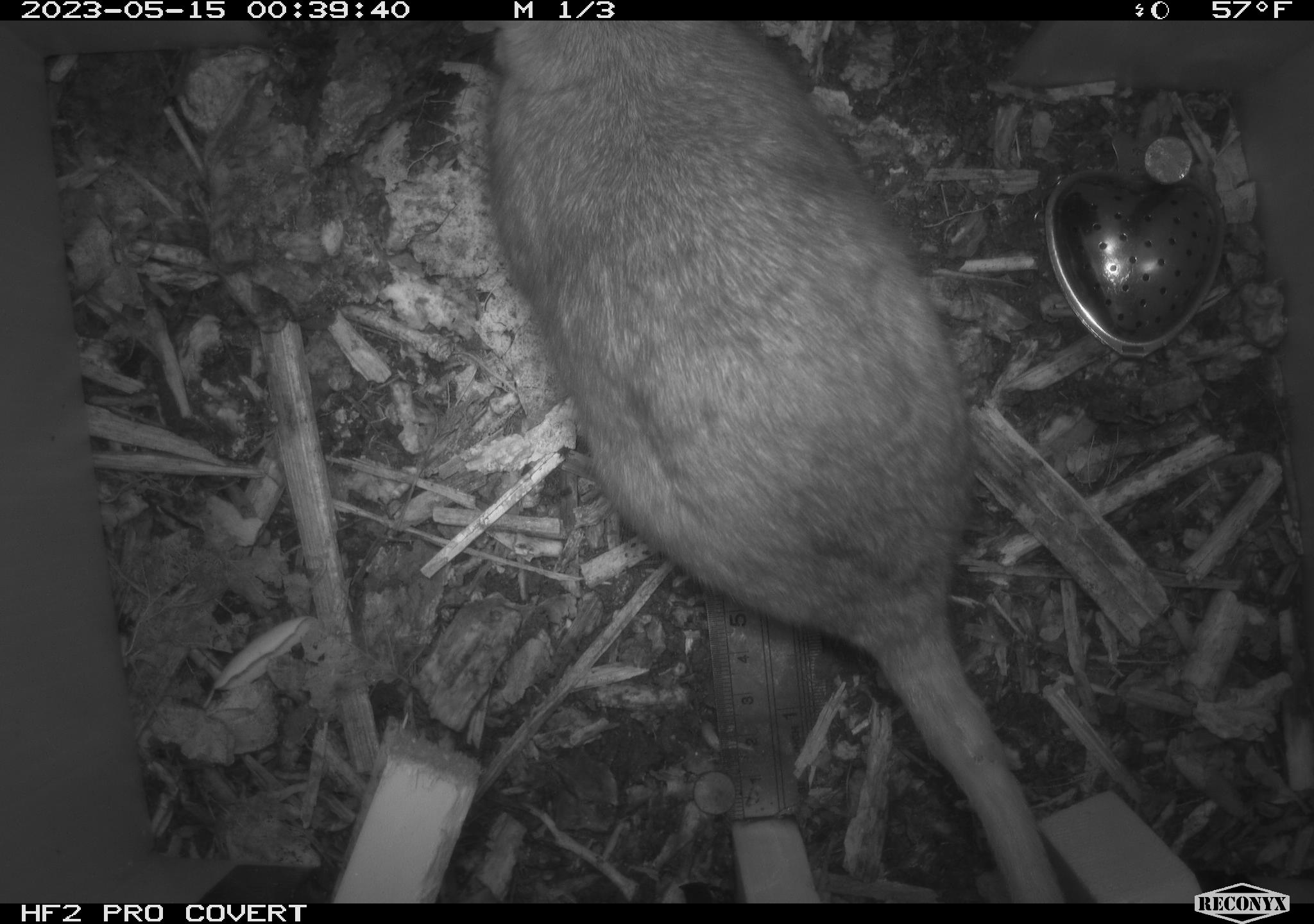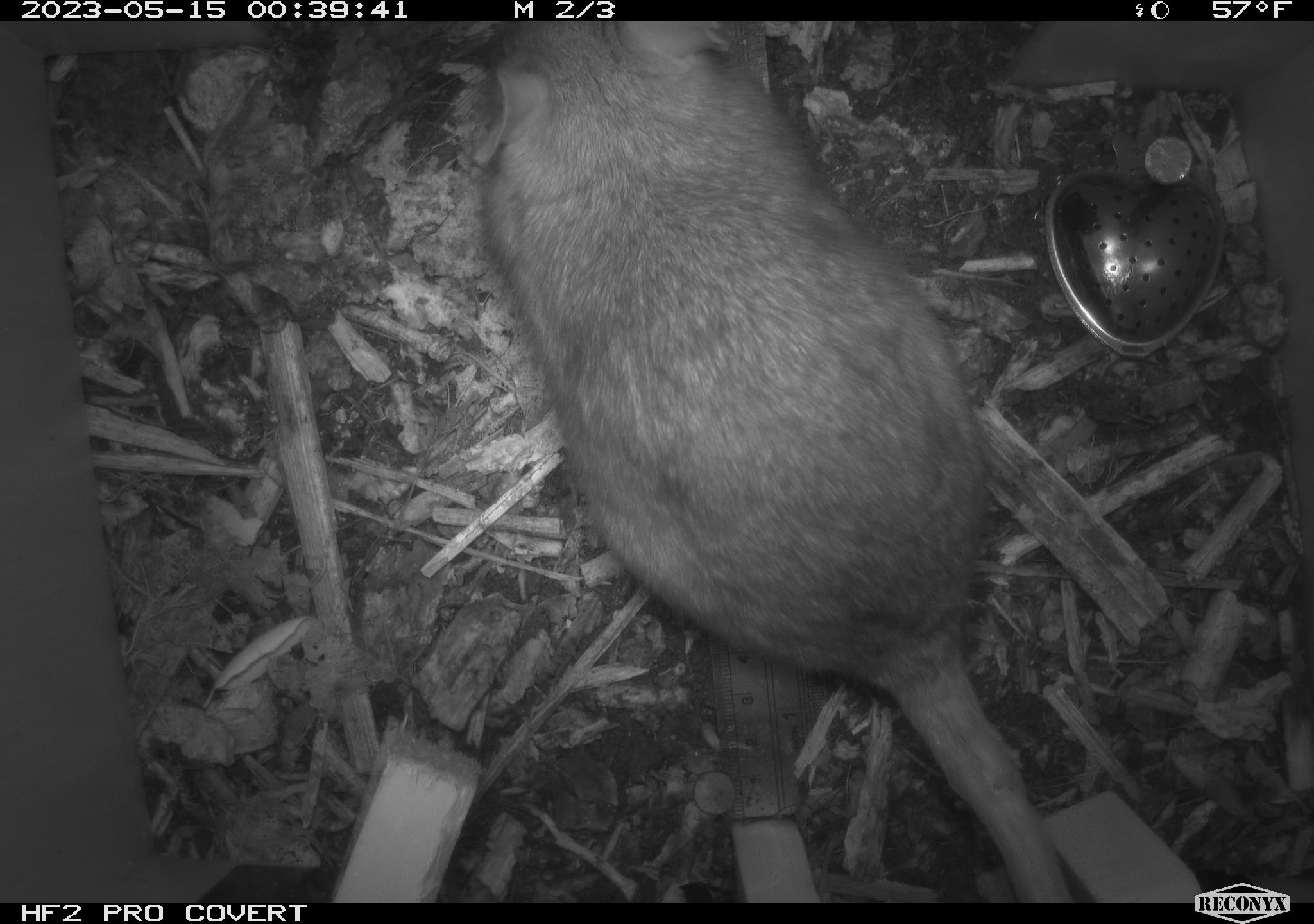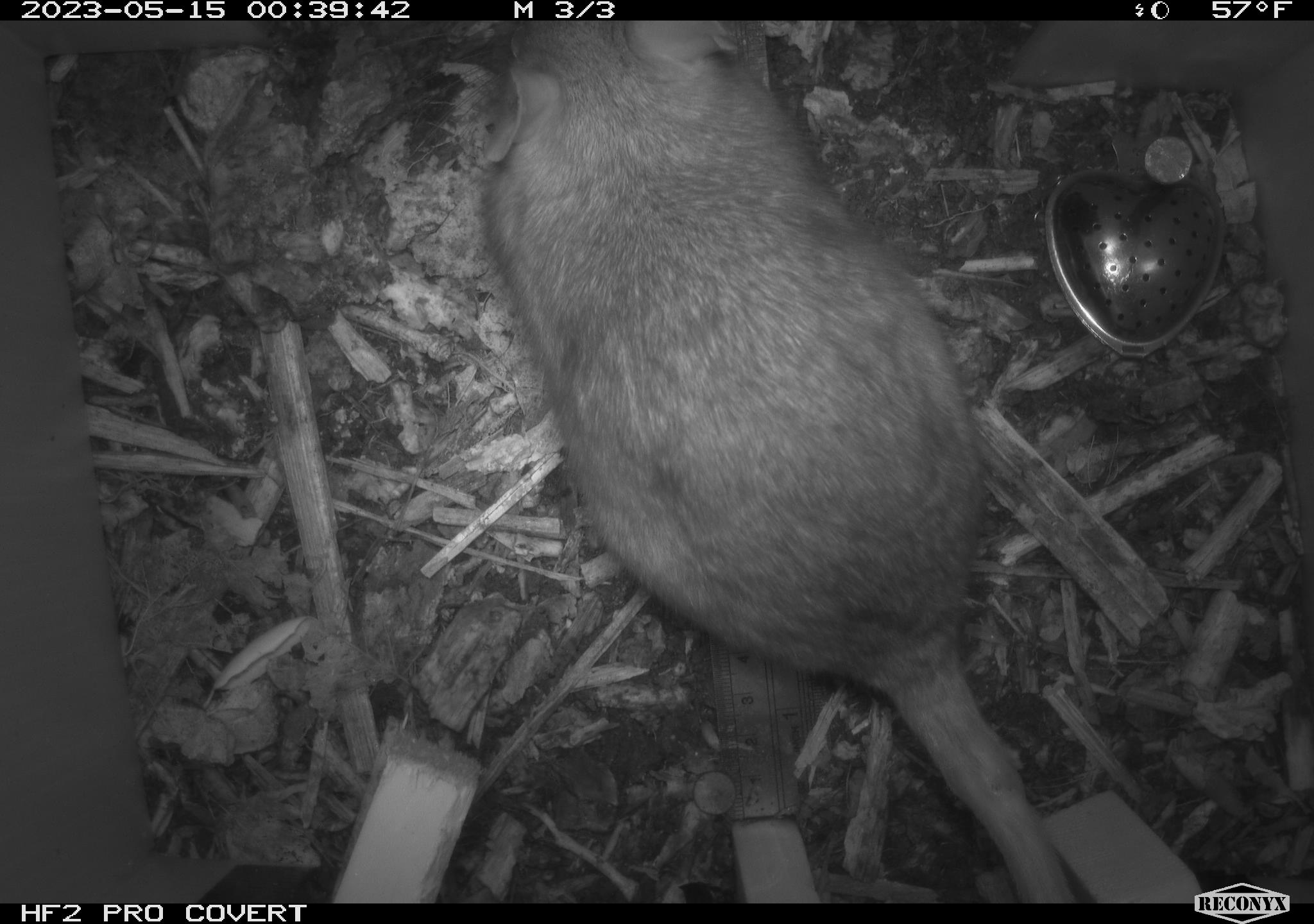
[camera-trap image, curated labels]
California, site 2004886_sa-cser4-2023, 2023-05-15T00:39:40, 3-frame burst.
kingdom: Animalia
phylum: Chordata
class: Mammalia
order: Rodentia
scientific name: Rodentia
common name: mouse species